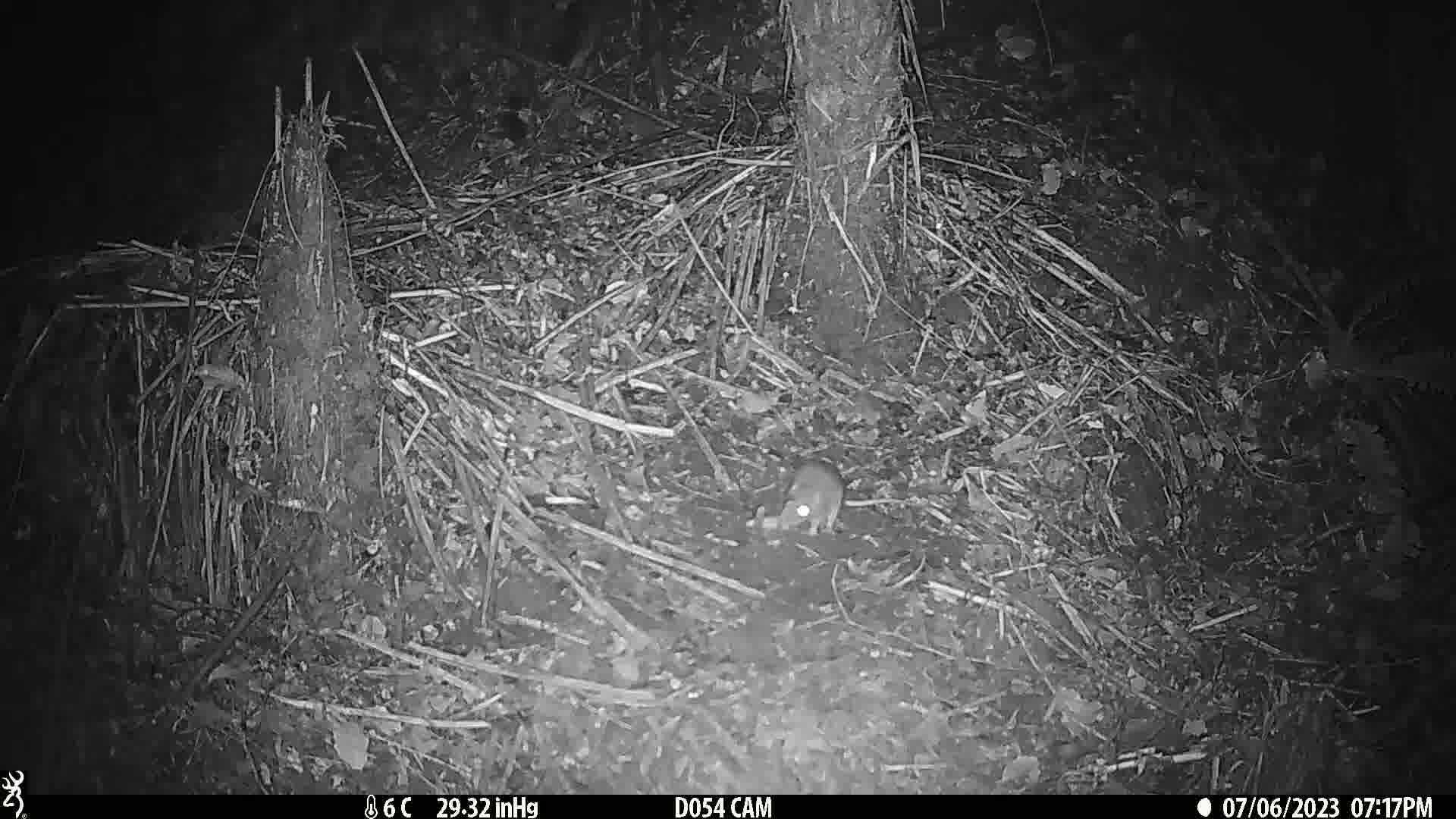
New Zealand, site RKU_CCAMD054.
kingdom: Animalia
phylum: Chordata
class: Mammalia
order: Rodentia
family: Muridae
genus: Rattus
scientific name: Rattus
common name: rat